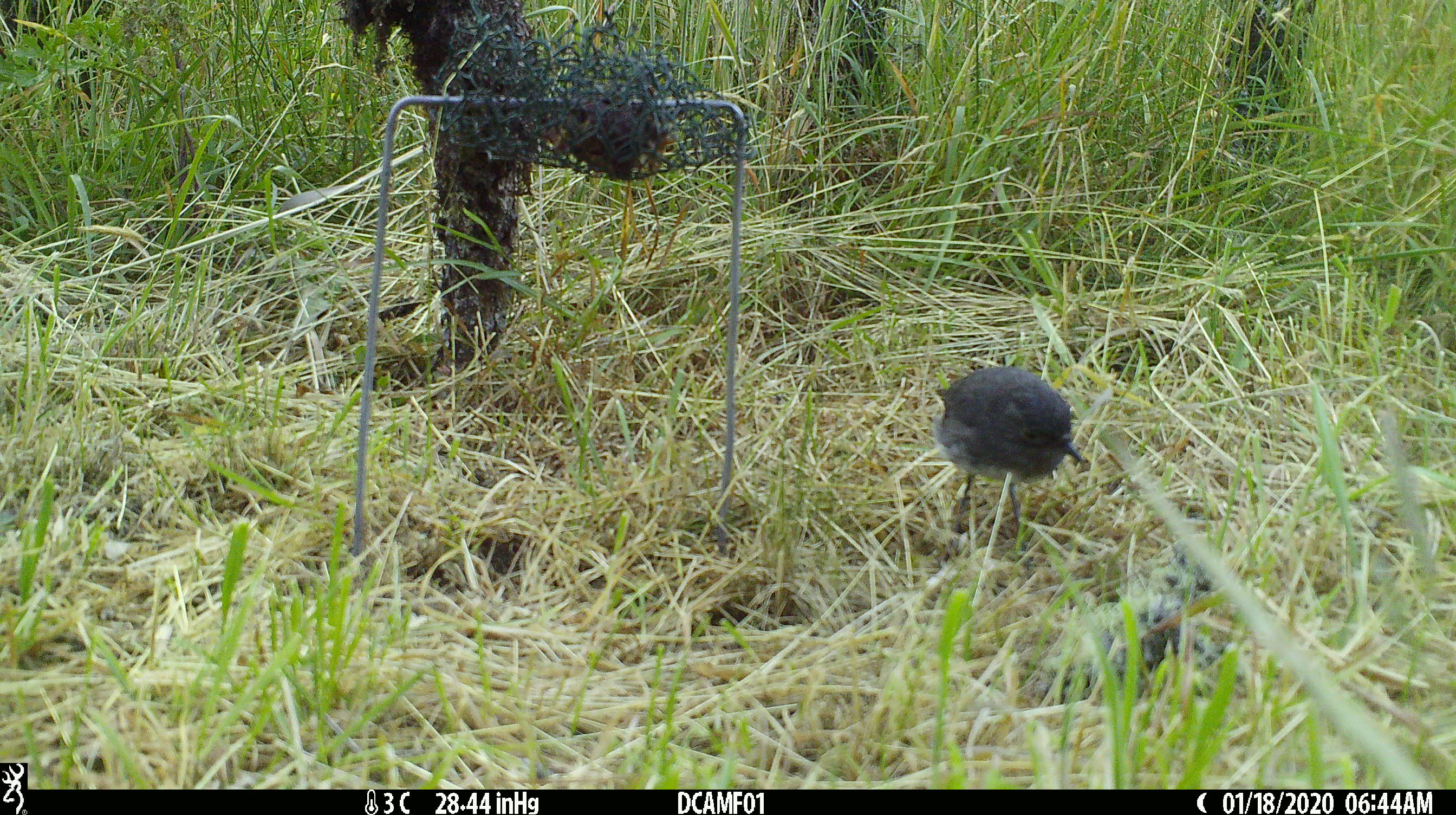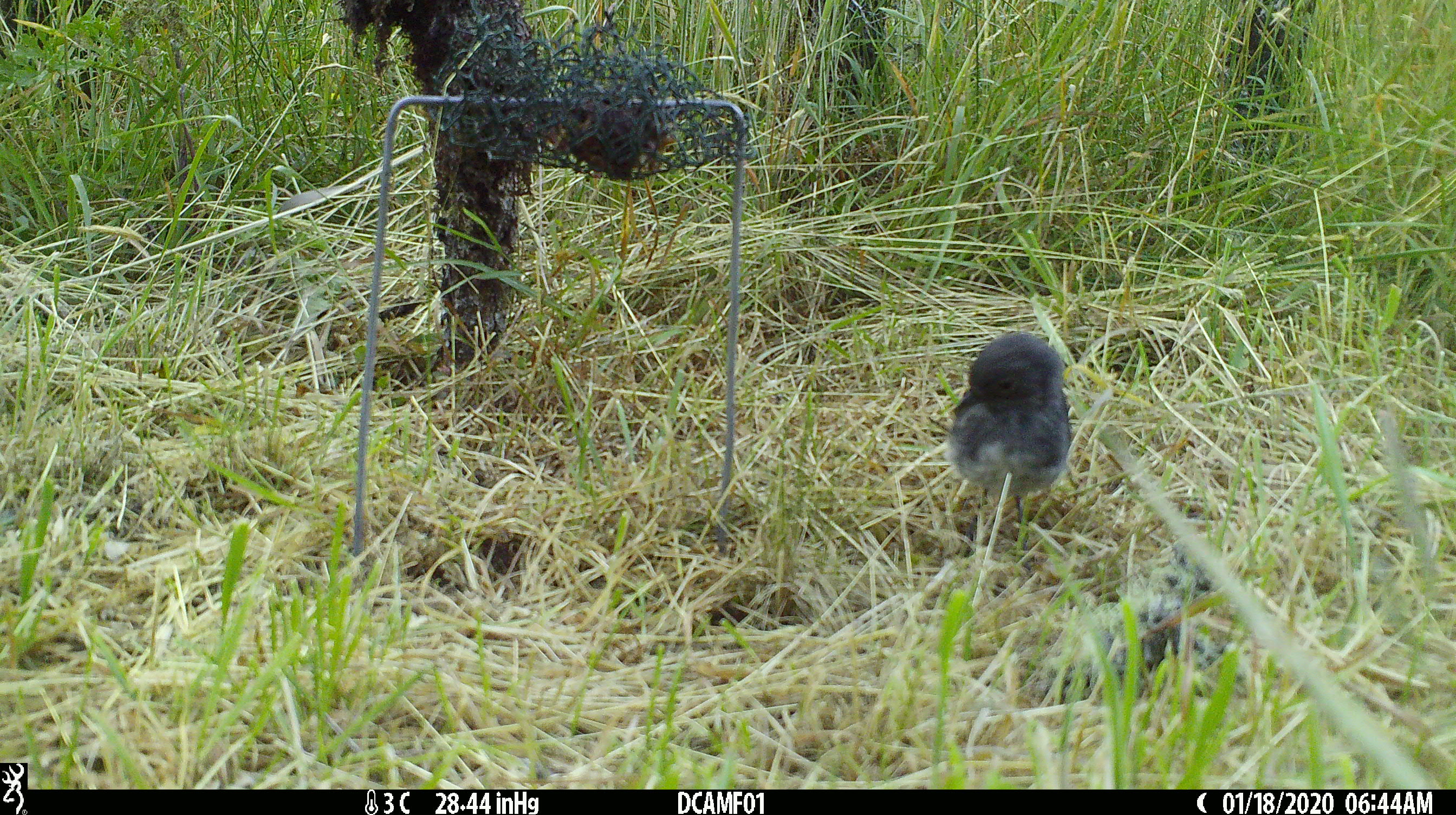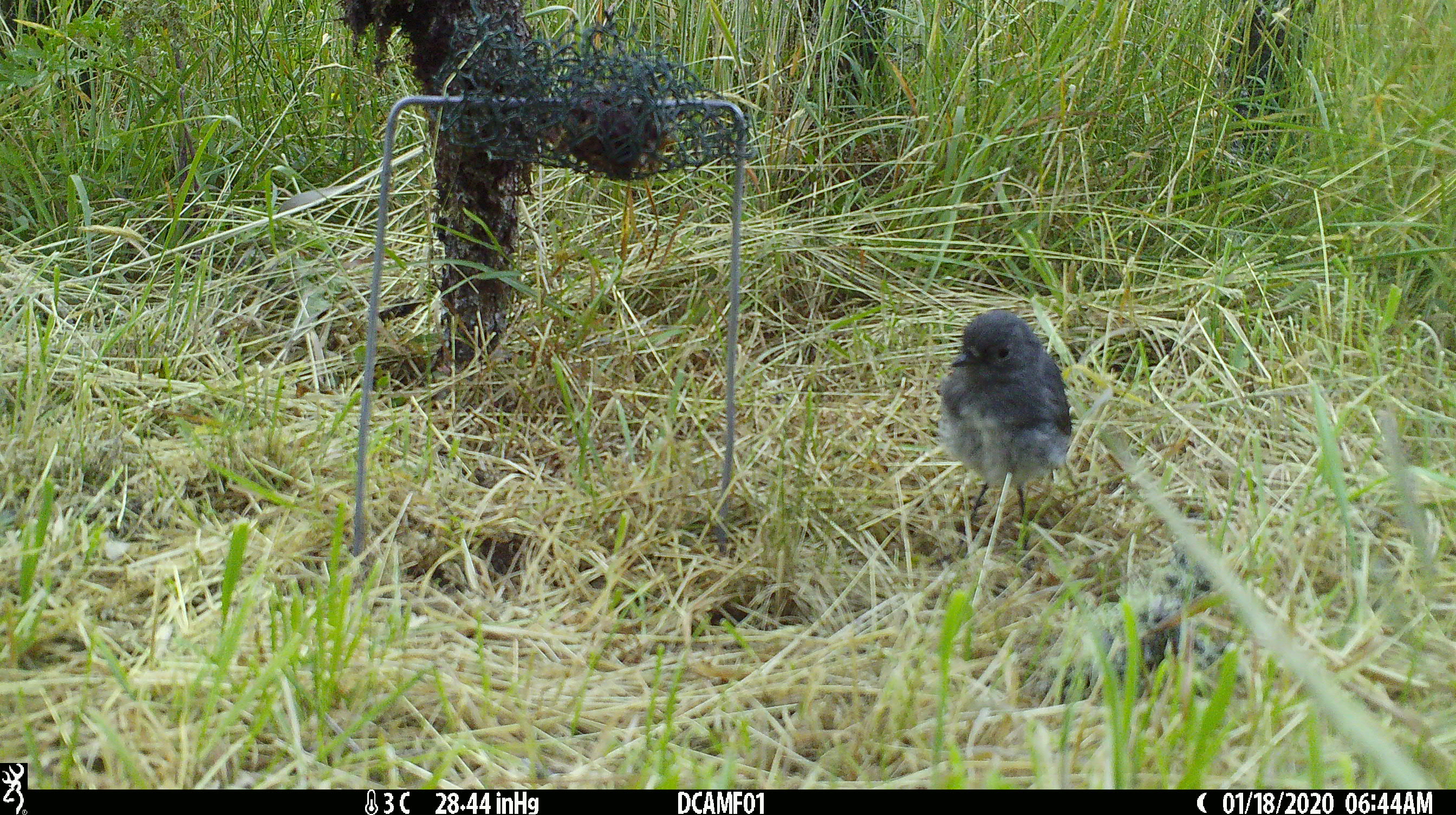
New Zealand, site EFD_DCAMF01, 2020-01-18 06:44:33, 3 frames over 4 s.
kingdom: Animalia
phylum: Chordata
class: Aves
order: Passeriformes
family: Petroicidae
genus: Petroica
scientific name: Petroica australis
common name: new zealand robin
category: robin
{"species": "robin (new zealand robin) (Petroica australis)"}